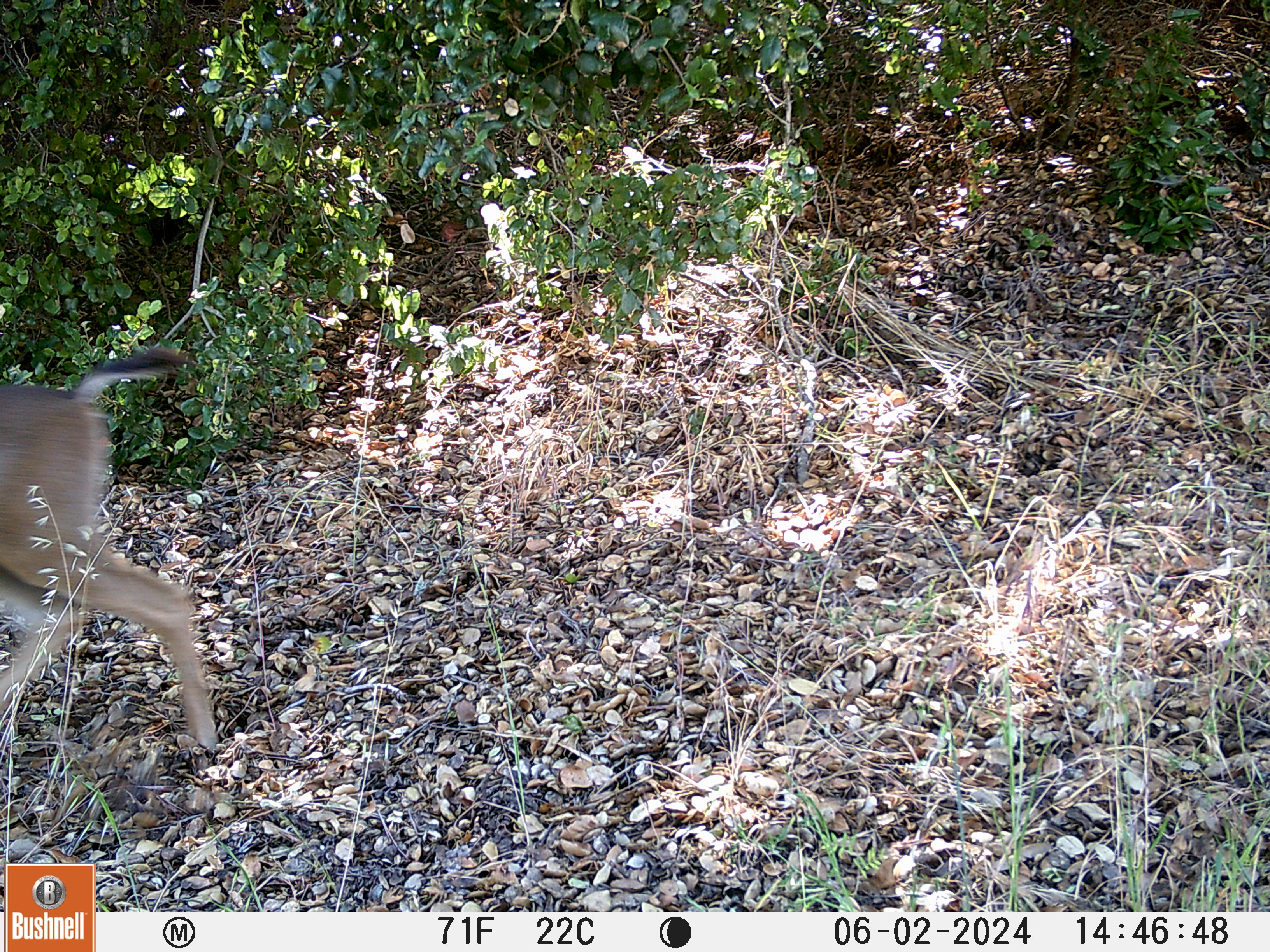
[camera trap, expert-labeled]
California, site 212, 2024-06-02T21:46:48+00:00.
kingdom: Animalia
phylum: Chordata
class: Mammalia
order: Artiodactyla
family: Cervidae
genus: Odocoileus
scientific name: Odocoileus hemionus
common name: mule deer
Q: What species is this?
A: Mule deer (Odocoileus hemionus).